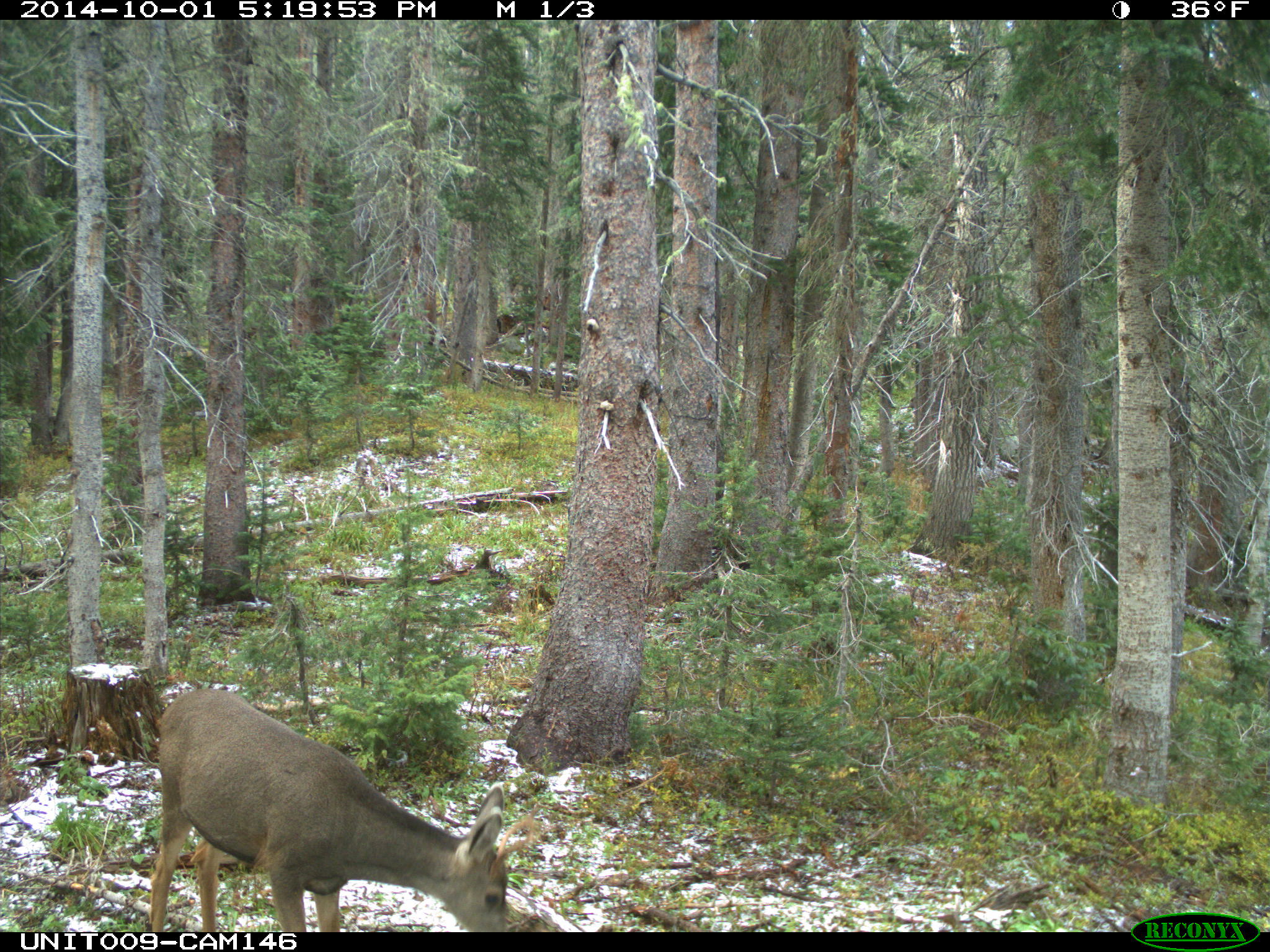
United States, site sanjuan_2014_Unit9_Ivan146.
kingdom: Animalia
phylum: Chordata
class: Mammalia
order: Artiodactyla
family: Cervidae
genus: Odocoileus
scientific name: Odocoileus hemionus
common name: mule deer